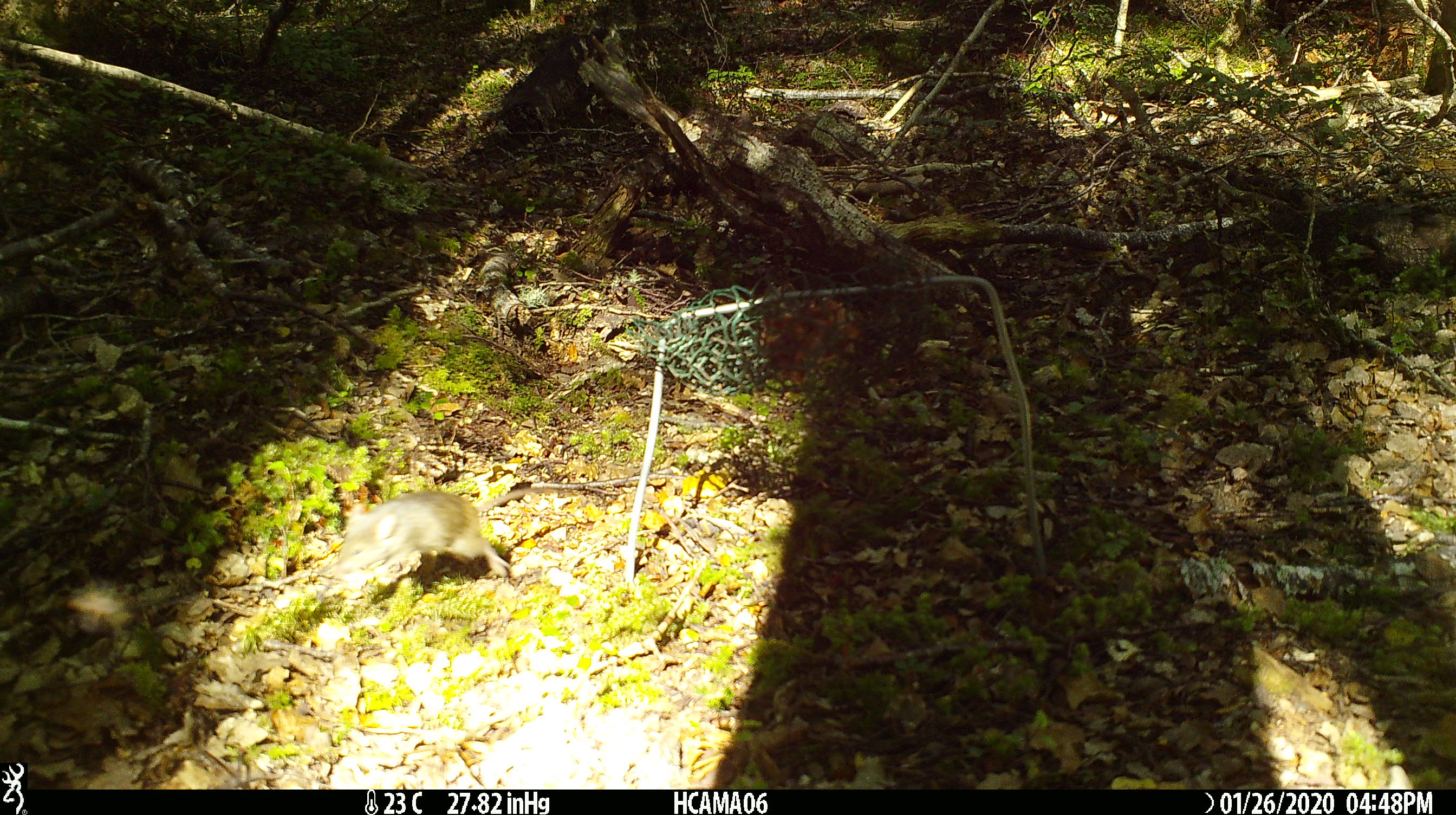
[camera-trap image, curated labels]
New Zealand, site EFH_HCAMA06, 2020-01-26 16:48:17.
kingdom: Animalia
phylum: Chordata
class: Mammalia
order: Rodentia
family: Muridae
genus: Mus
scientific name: Mus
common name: mouse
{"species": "mouse (Mus)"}